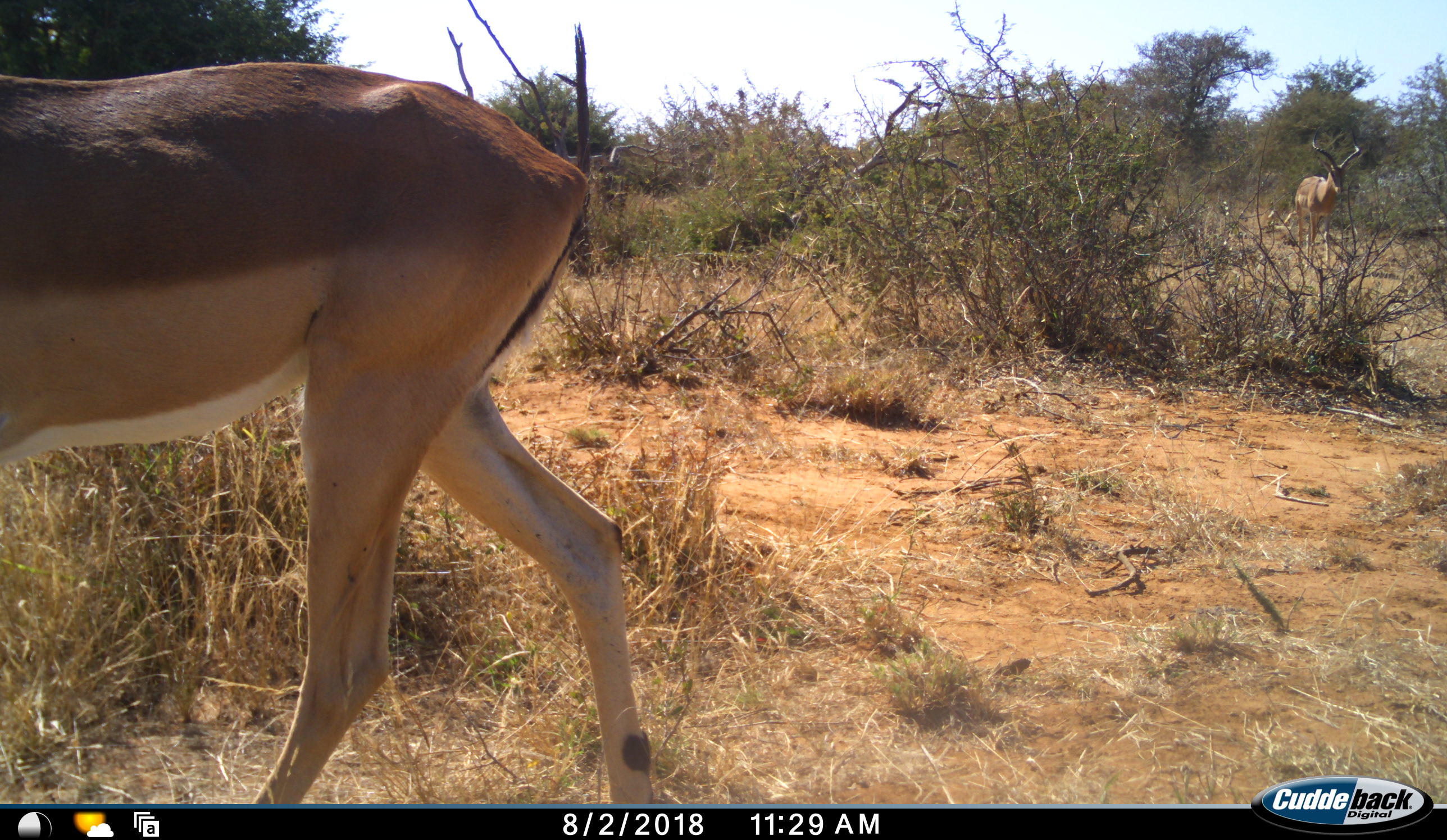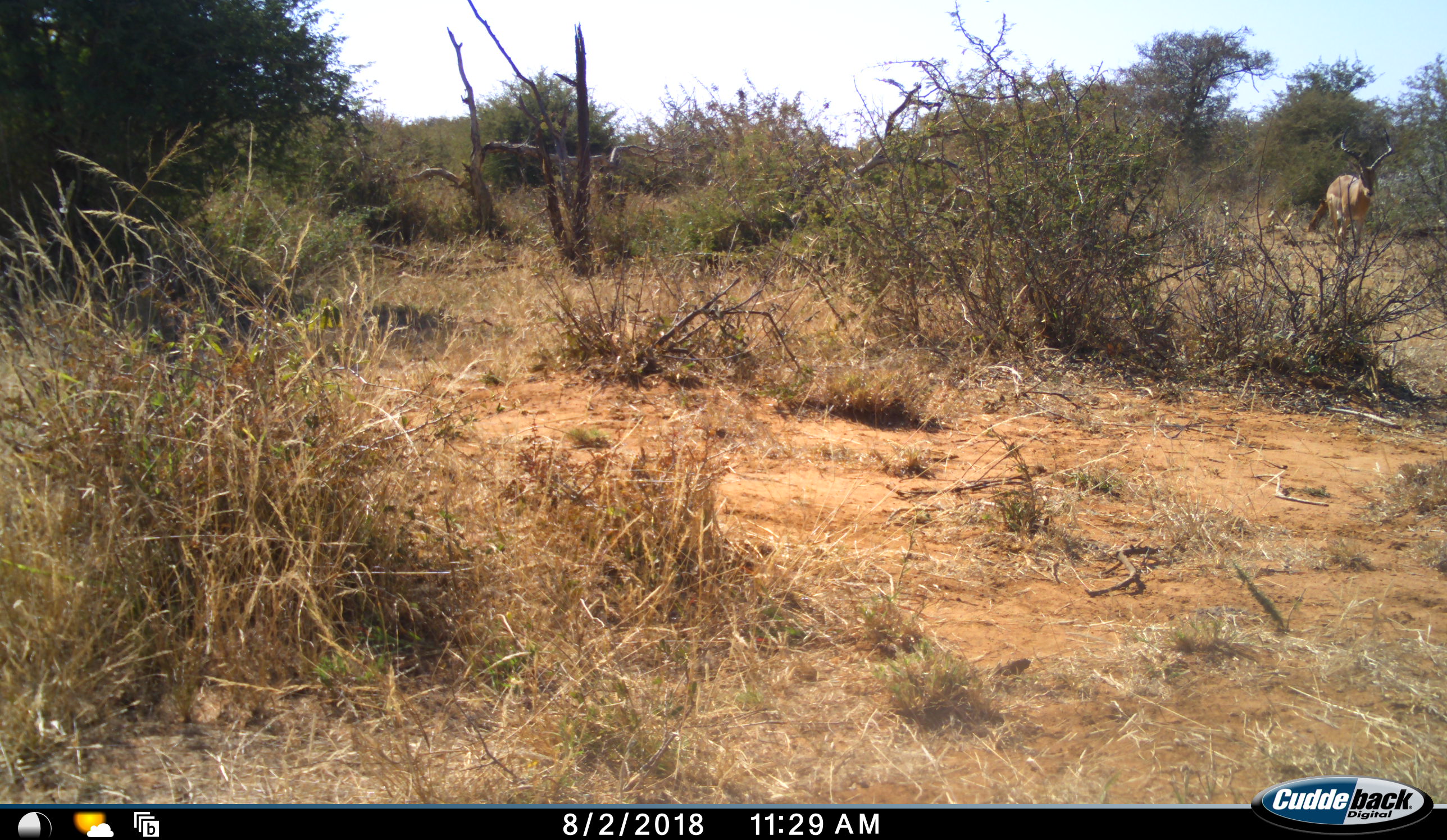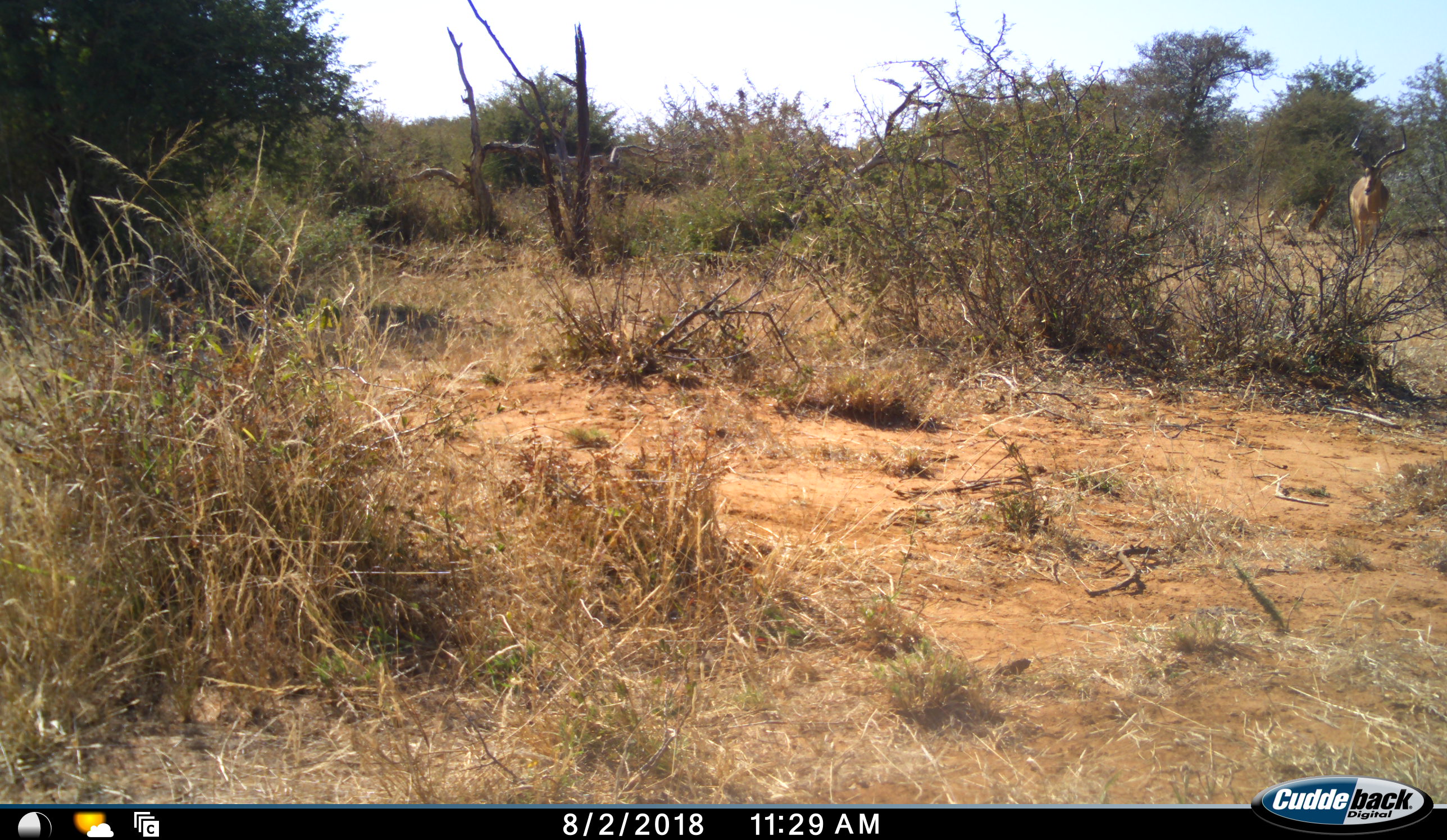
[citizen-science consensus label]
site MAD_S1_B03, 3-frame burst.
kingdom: Animalia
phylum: Chordata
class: Mammalia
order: Artiodactyla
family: Bovidae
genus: Aepyceros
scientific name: Aepyceros melampus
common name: impala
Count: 2.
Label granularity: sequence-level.